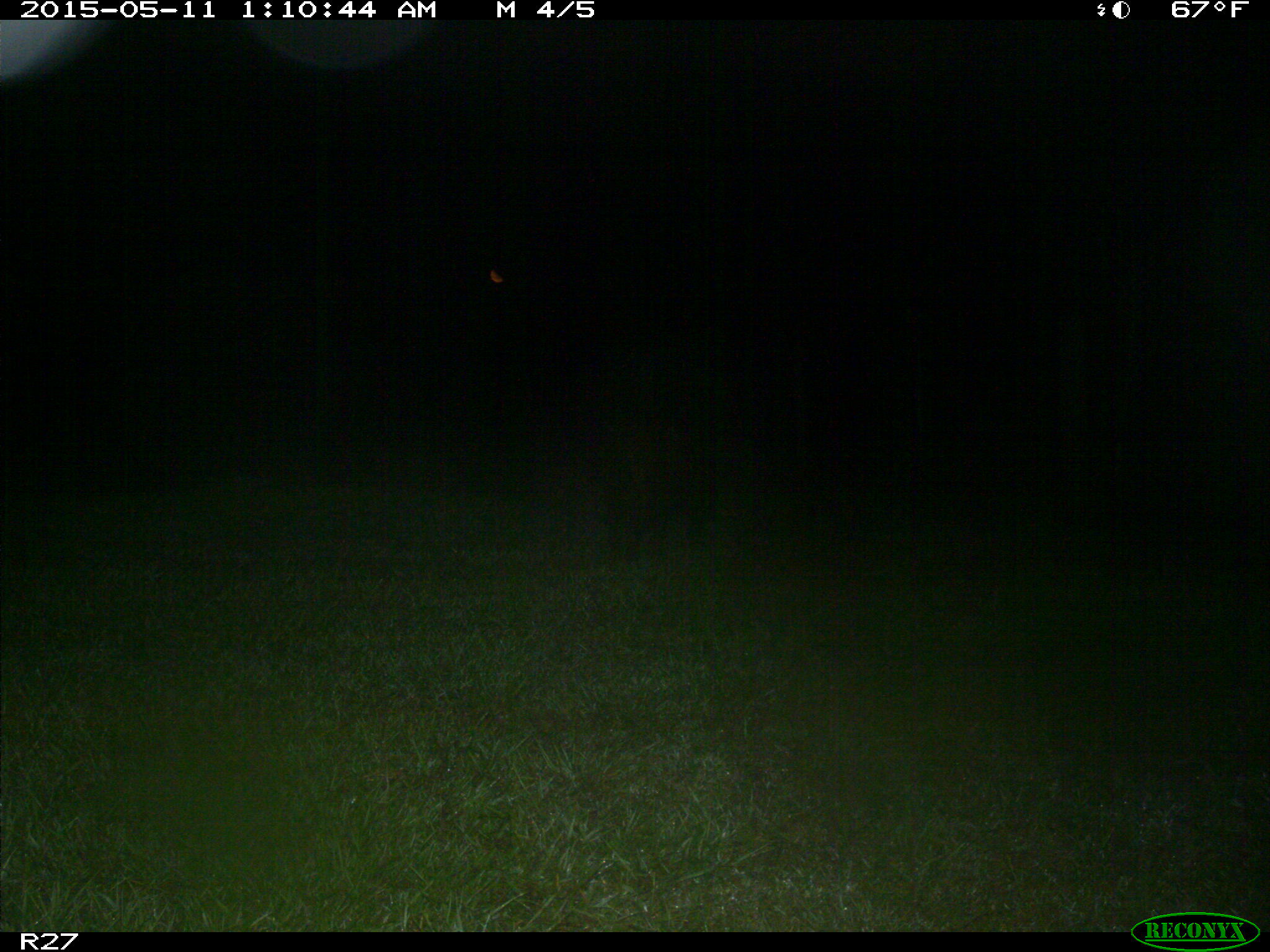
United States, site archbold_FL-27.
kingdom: Animalia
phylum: Chordata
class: Mammalia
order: Artiodactyla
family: Suidae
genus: Sus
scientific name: Sus scrofa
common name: wild boar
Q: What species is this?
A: Sus scrofa (wild boar).